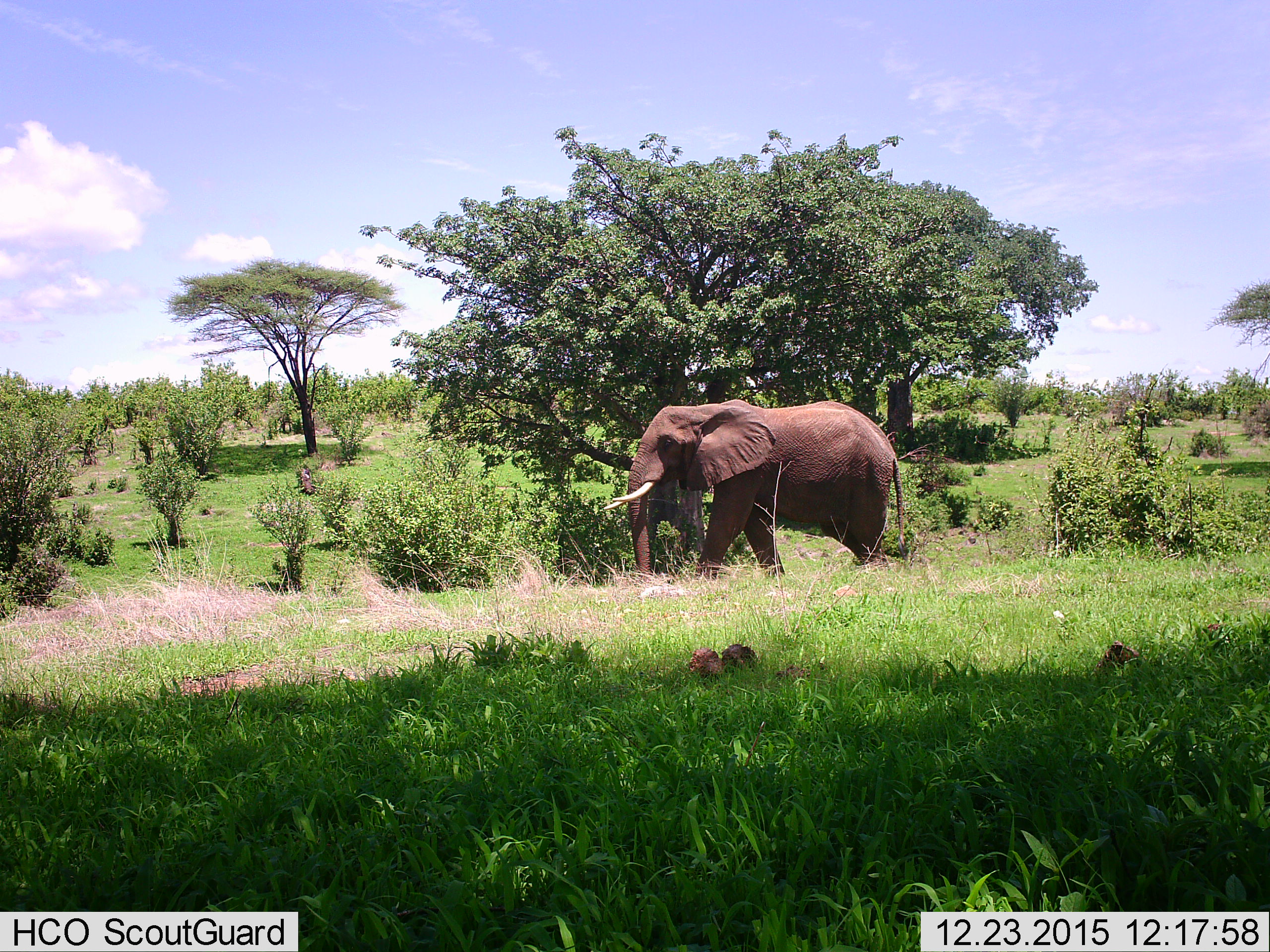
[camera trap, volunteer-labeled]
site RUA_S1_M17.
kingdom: Animalia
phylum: Chordata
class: Mammalia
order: Proboscidea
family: Elephantidae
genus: Loxodonta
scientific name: Loxodonta africana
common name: african bush elephant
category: elephant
Elephant (african bush elephant) (Loxodonta africana), count 1. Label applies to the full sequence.